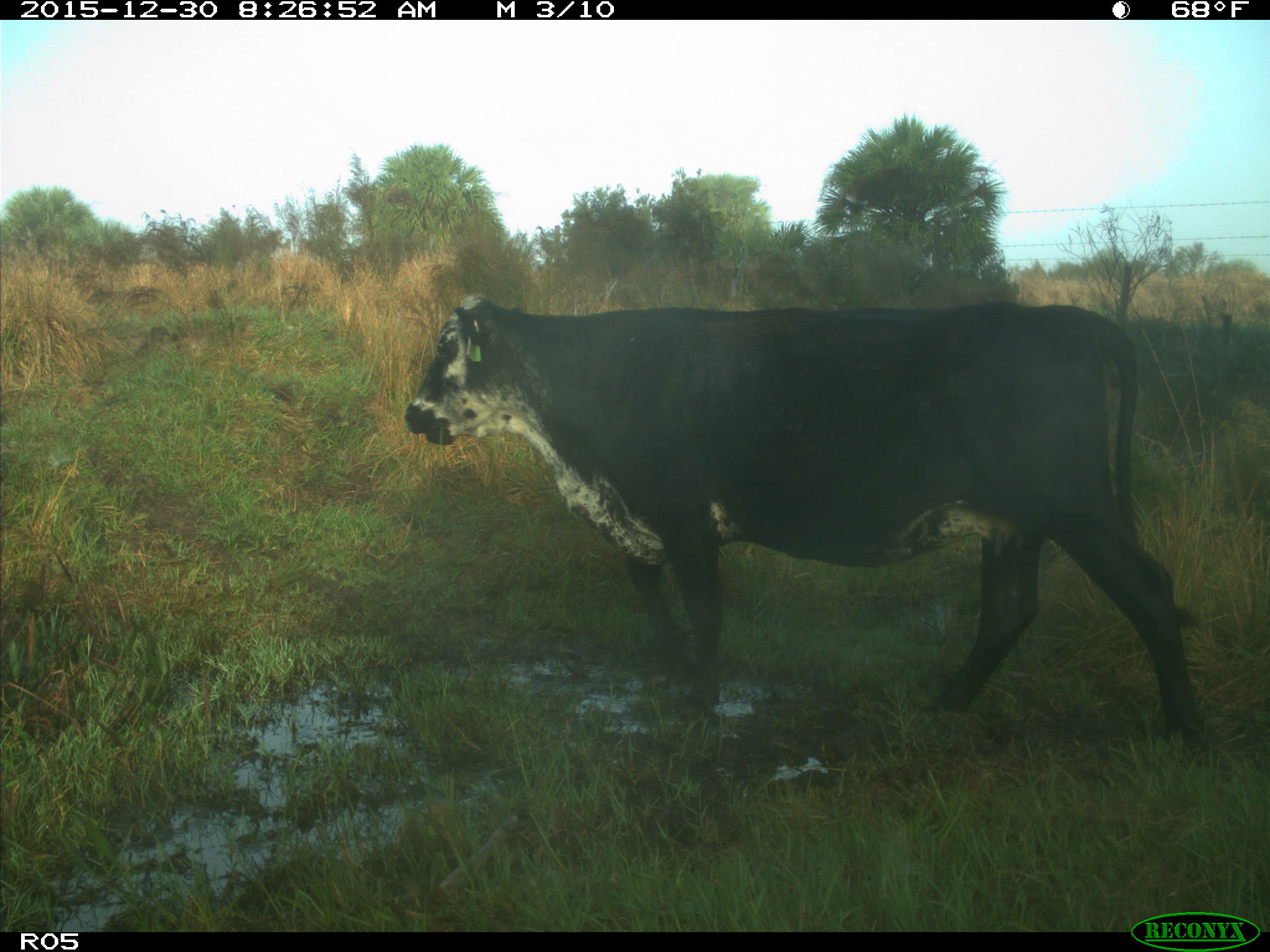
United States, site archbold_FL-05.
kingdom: Animalia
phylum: Chordata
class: Mammalia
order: Artiodactyla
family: Bovidae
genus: Bos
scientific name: Bos taurus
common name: domestic cow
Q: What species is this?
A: Bos taurus (domestic cow).